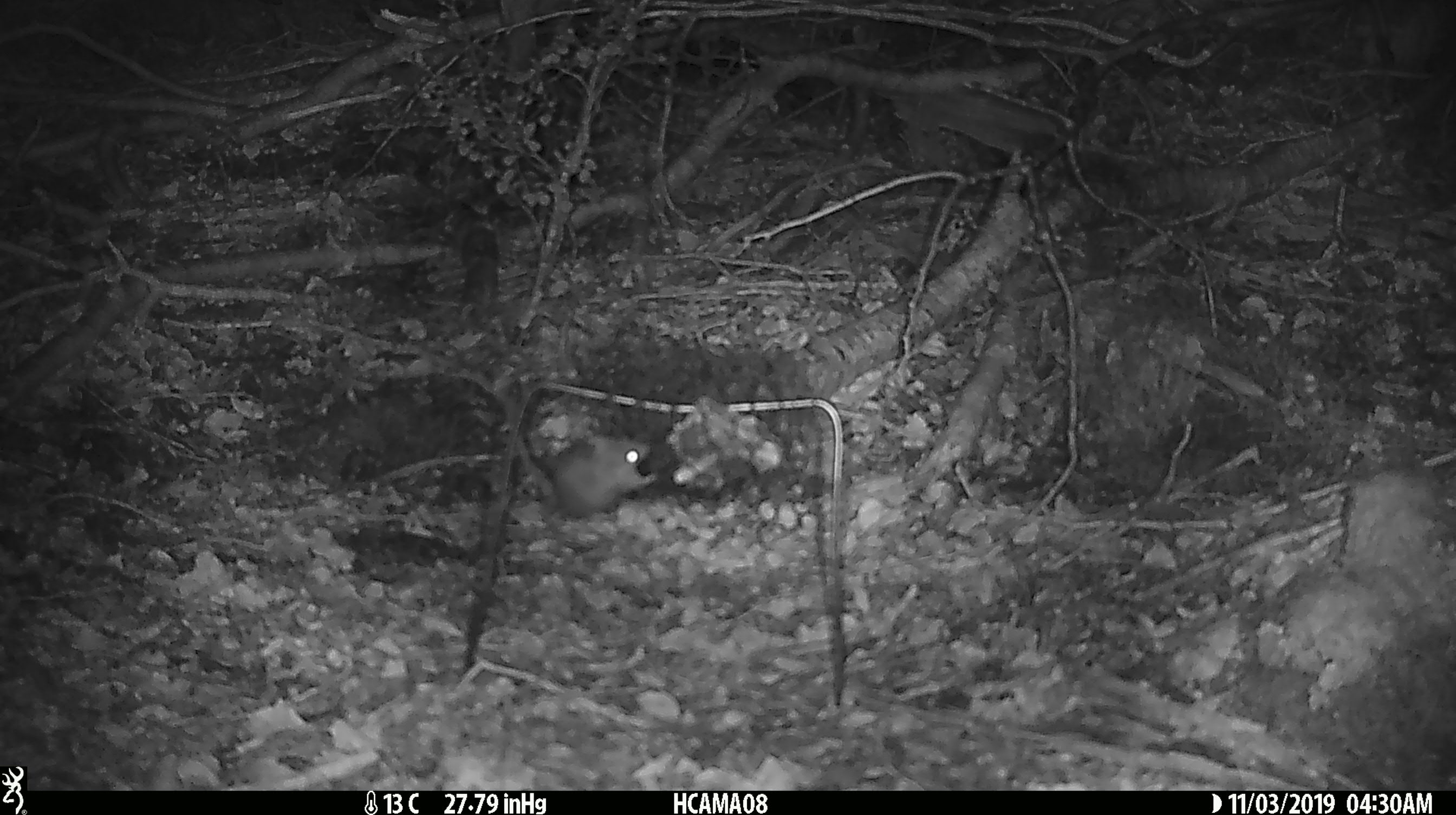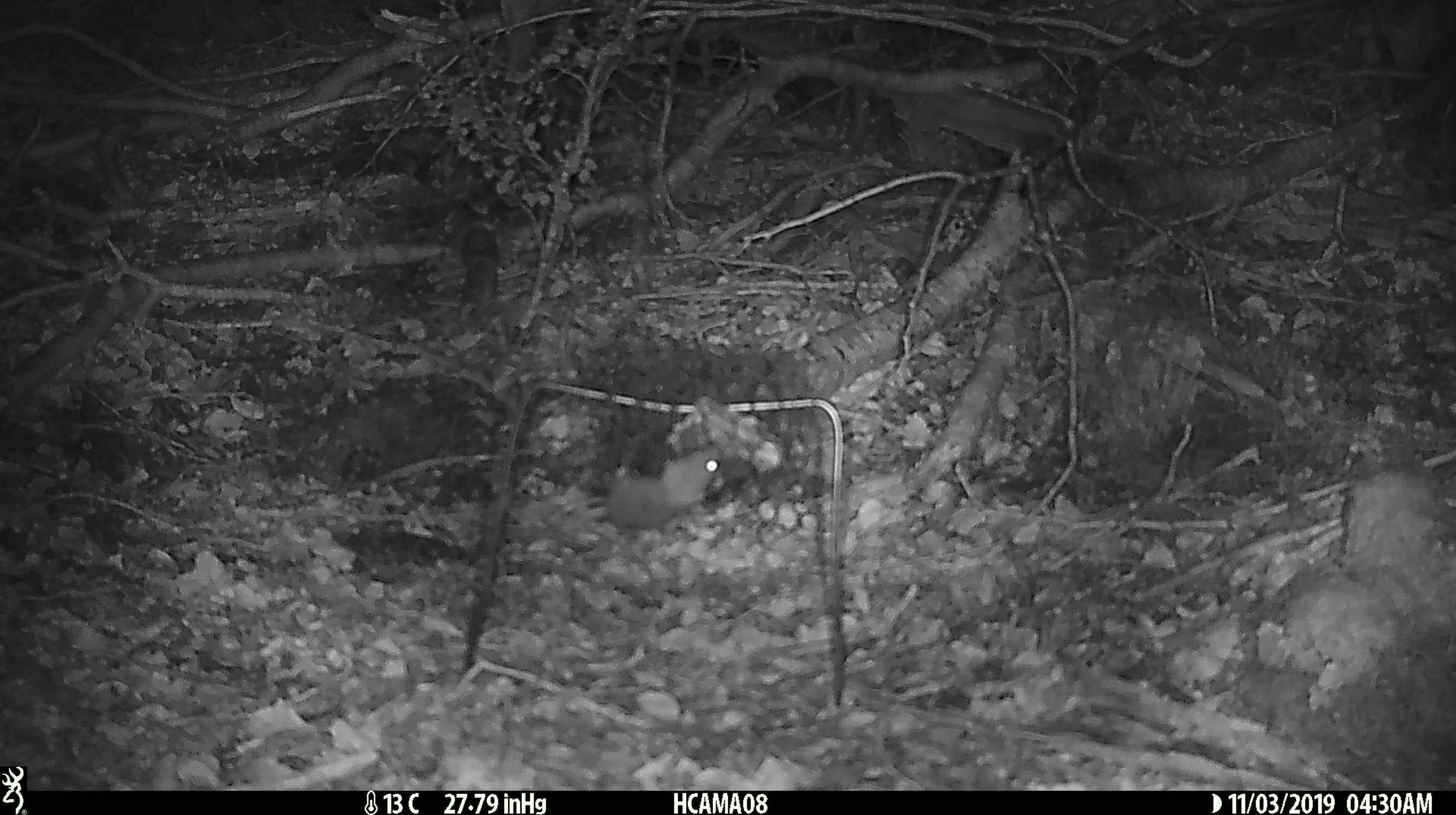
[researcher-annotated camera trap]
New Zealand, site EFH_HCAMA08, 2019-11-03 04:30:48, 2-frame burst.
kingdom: Animalia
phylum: Chordata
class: Mammalia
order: Rodentia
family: Muridae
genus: Mus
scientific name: Mus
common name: mouse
Mouse (Mus).